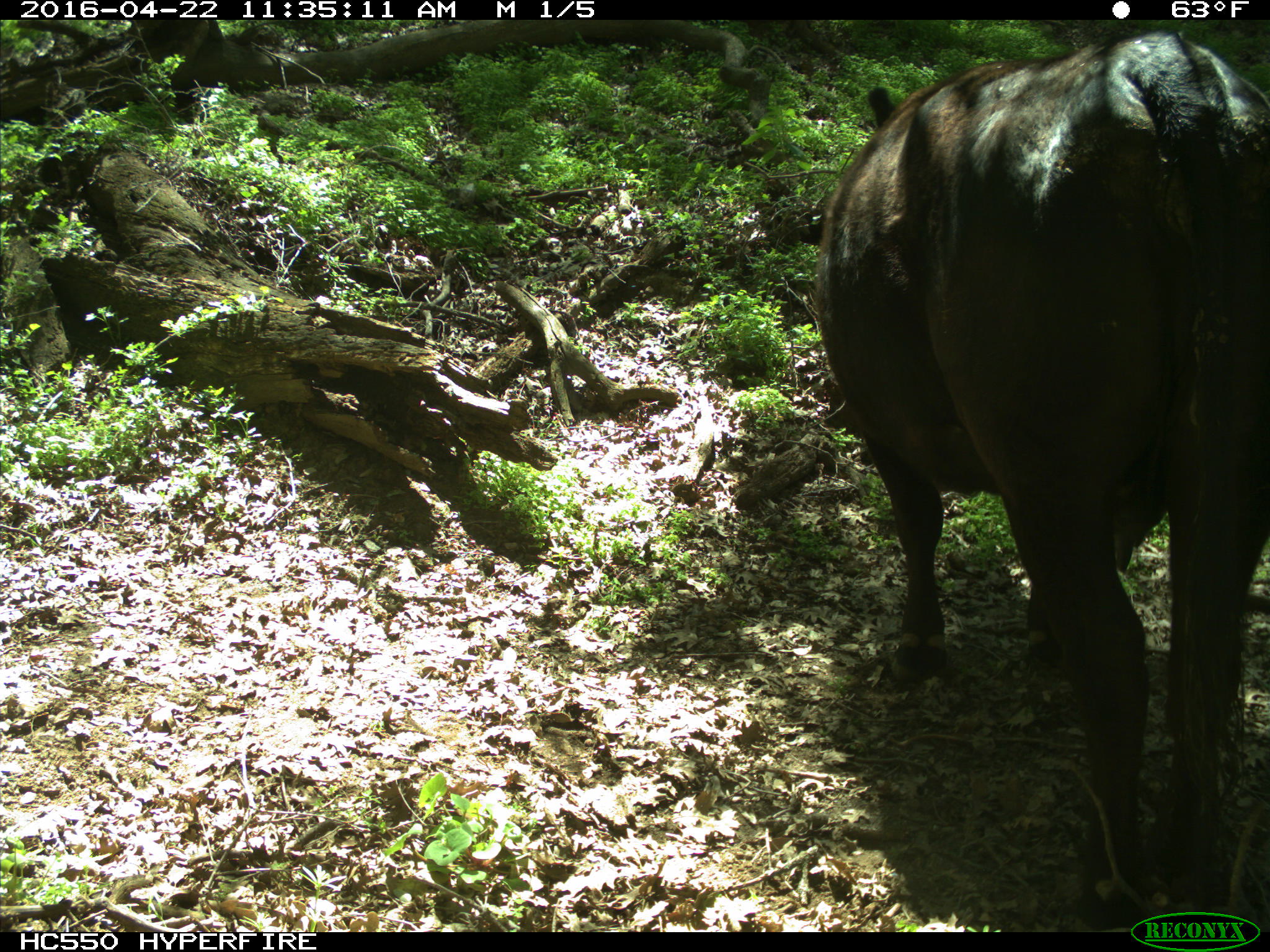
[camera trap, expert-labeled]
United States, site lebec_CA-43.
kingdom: Animalia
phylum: Chordata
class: Mammalia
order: Artiodactyla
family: Bovidae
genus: Bos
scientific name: Bos taurus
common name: domestic cow